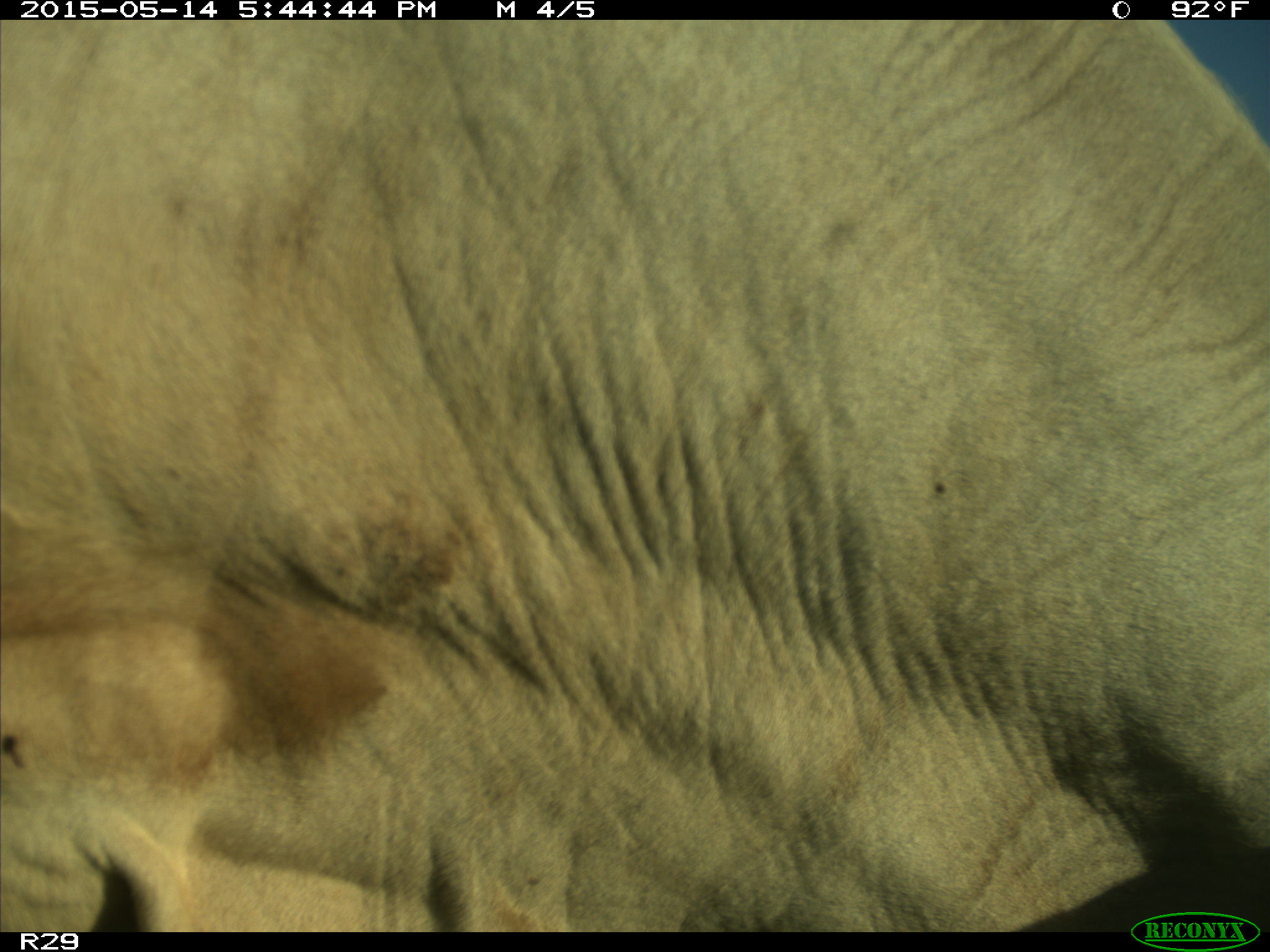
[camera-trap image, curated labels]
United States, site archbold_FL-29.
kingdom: Animalia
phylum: Chordata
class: Mammalia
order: Artiodactyla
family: Bovidae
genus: Bos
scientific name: Bos taurus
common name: domestic cow